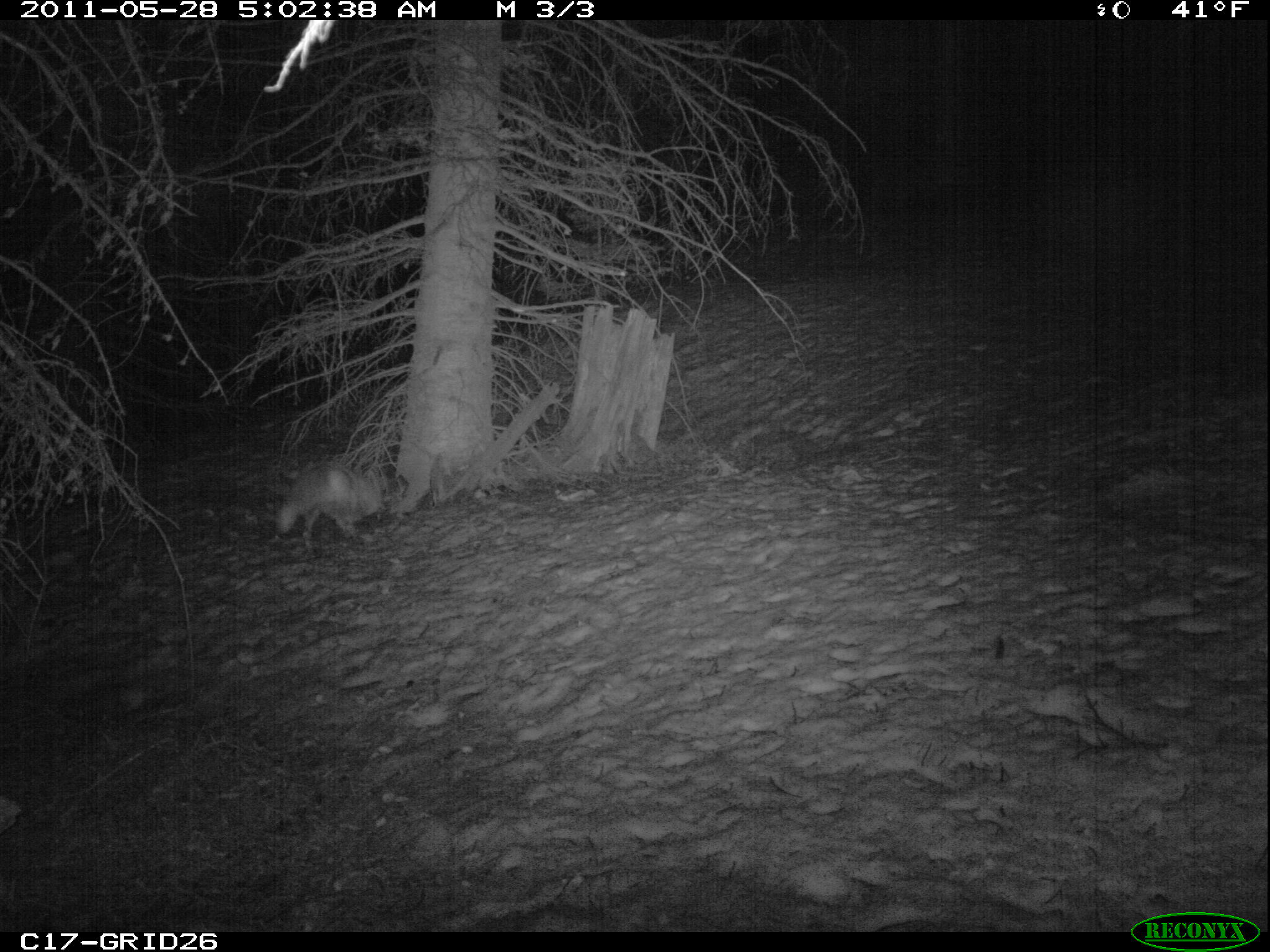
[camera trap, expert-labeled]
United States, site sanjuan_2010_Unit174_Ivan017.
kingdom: Animalia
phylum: Chordata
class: Mammalia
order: Carnivora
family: Canidae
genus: Vulpes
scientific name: Vulpes vulpes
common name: red fox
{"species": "Vulpes vulpes (red fox)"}